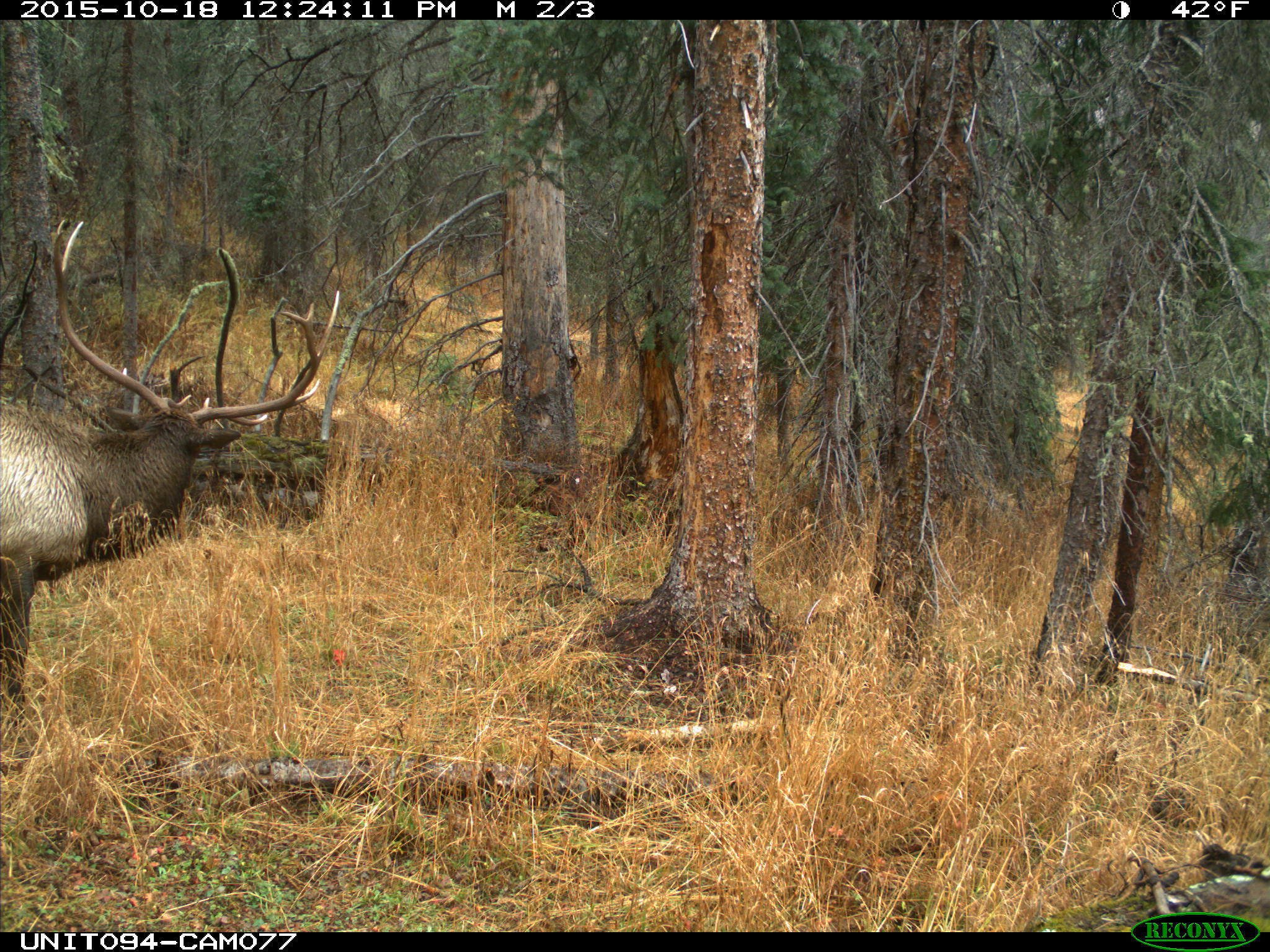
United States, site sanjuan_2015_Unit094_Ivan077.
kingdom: Animalia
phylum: Chordata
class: Mammalia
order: Artiodactyla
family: Cervidae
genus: Cervus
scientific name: Cervus elaphus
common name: red deer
Cervus elaphus (red deer).